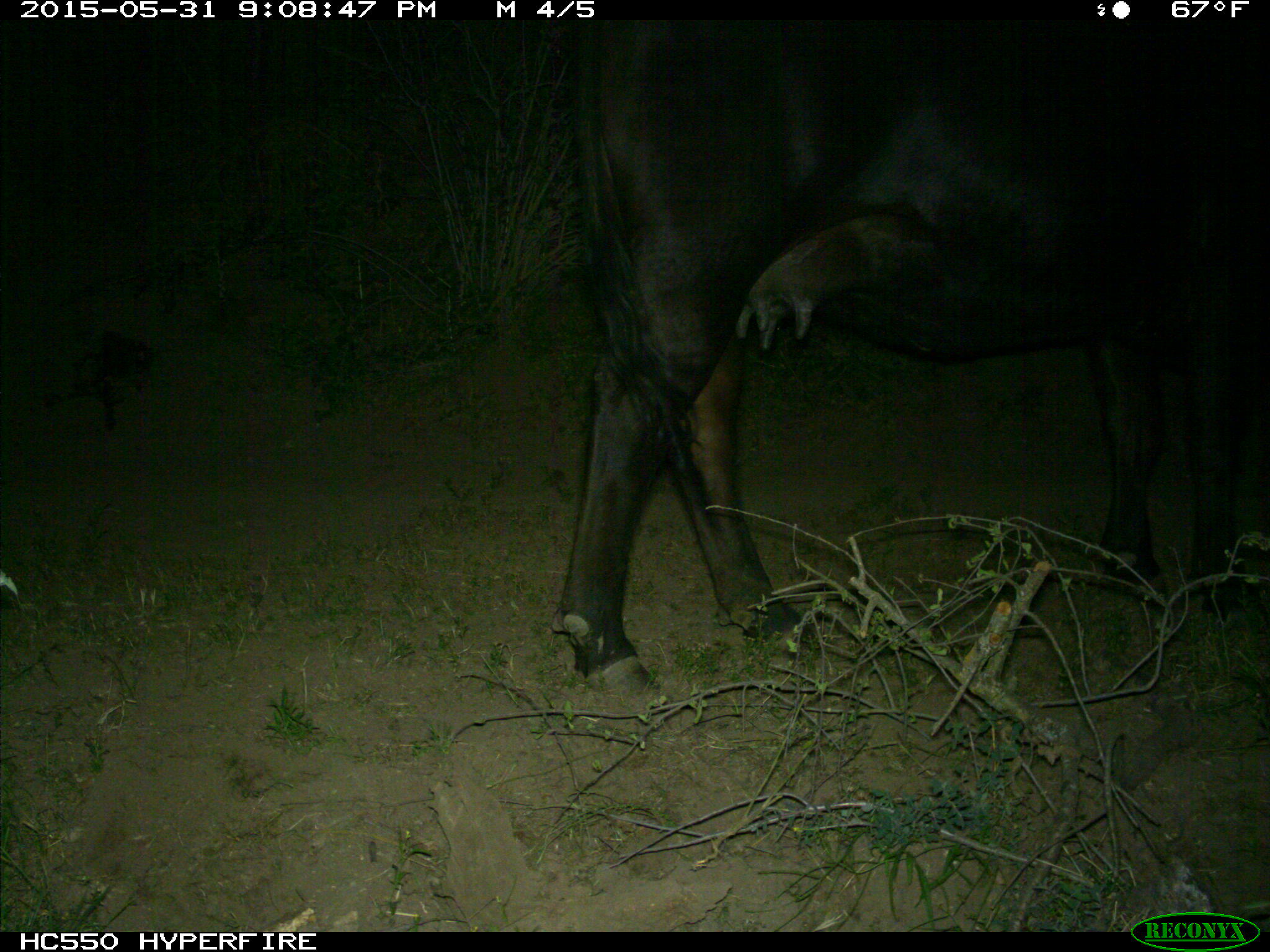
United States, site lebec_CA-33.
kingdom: Animalia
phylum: Chordata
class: Mammalia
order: Artiodactyla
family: Bovidae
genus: Bos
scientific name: Bos taurus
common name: domestic cow